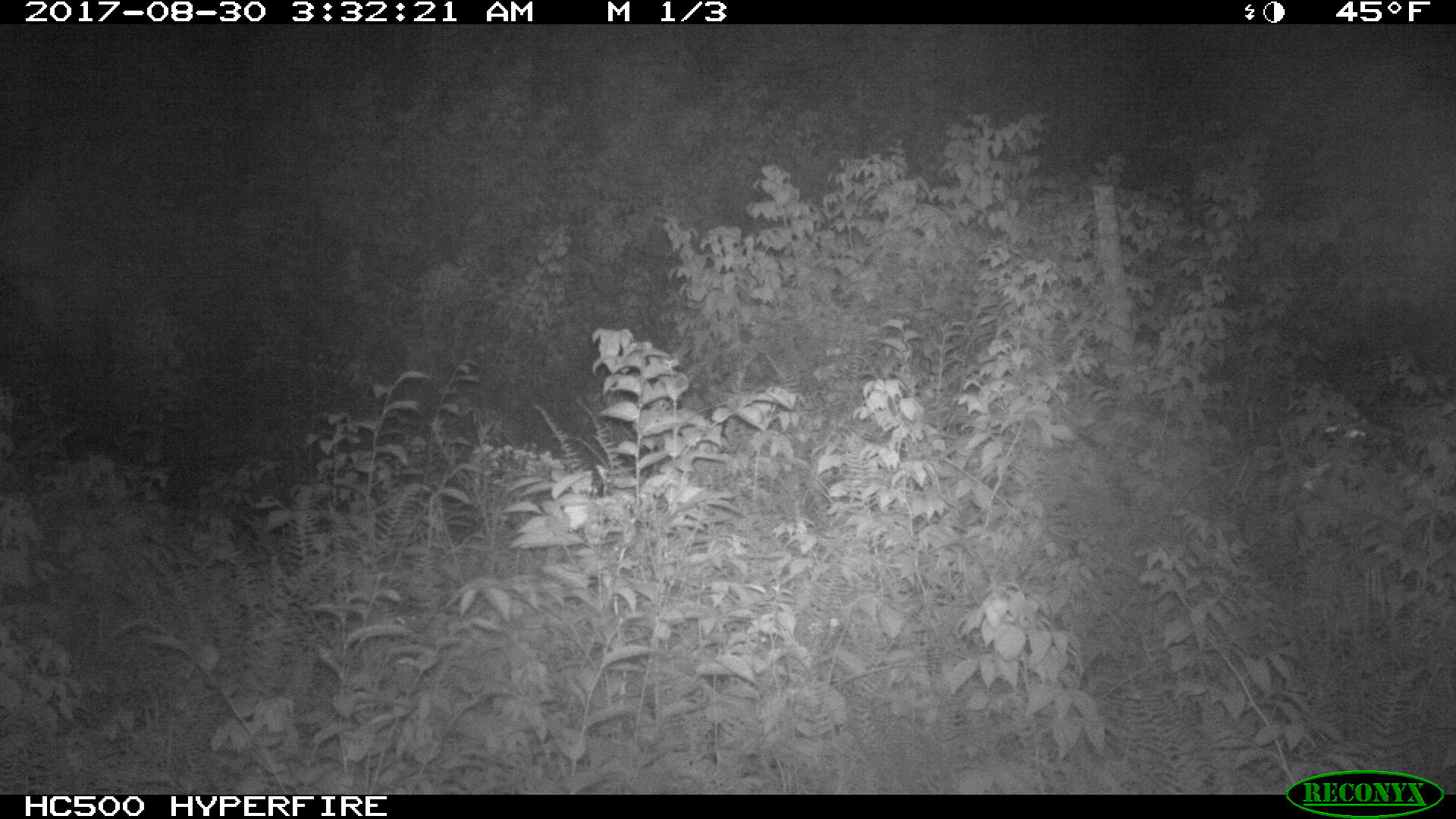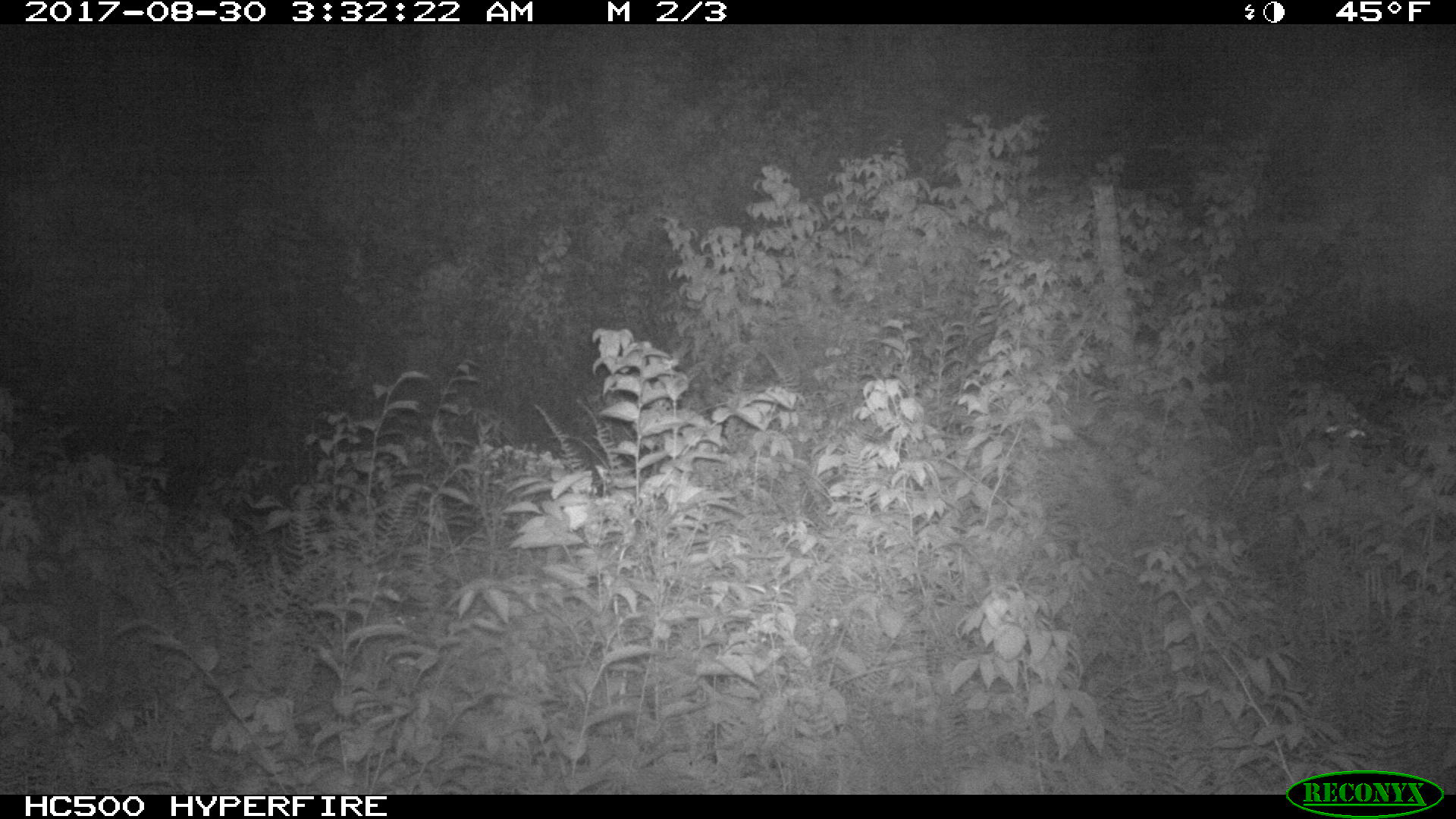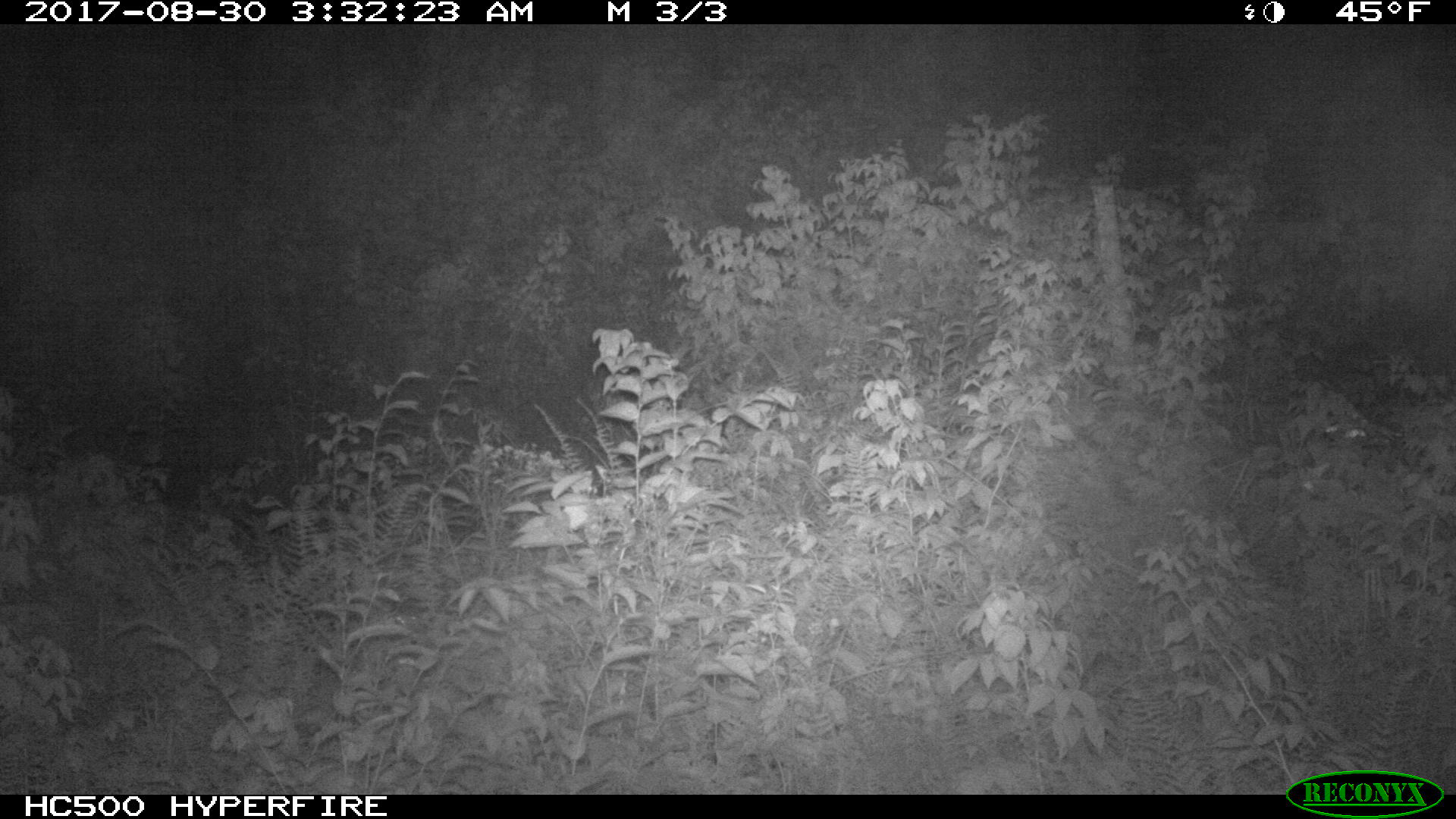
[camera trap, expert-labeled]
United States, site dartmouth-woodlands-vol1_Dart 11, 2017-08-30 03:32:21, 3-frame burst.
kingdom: Animalia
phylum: Chordata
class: Mammalia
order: Artiodactyla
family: Cervidae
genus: Alces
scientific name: Alces alces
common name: moose